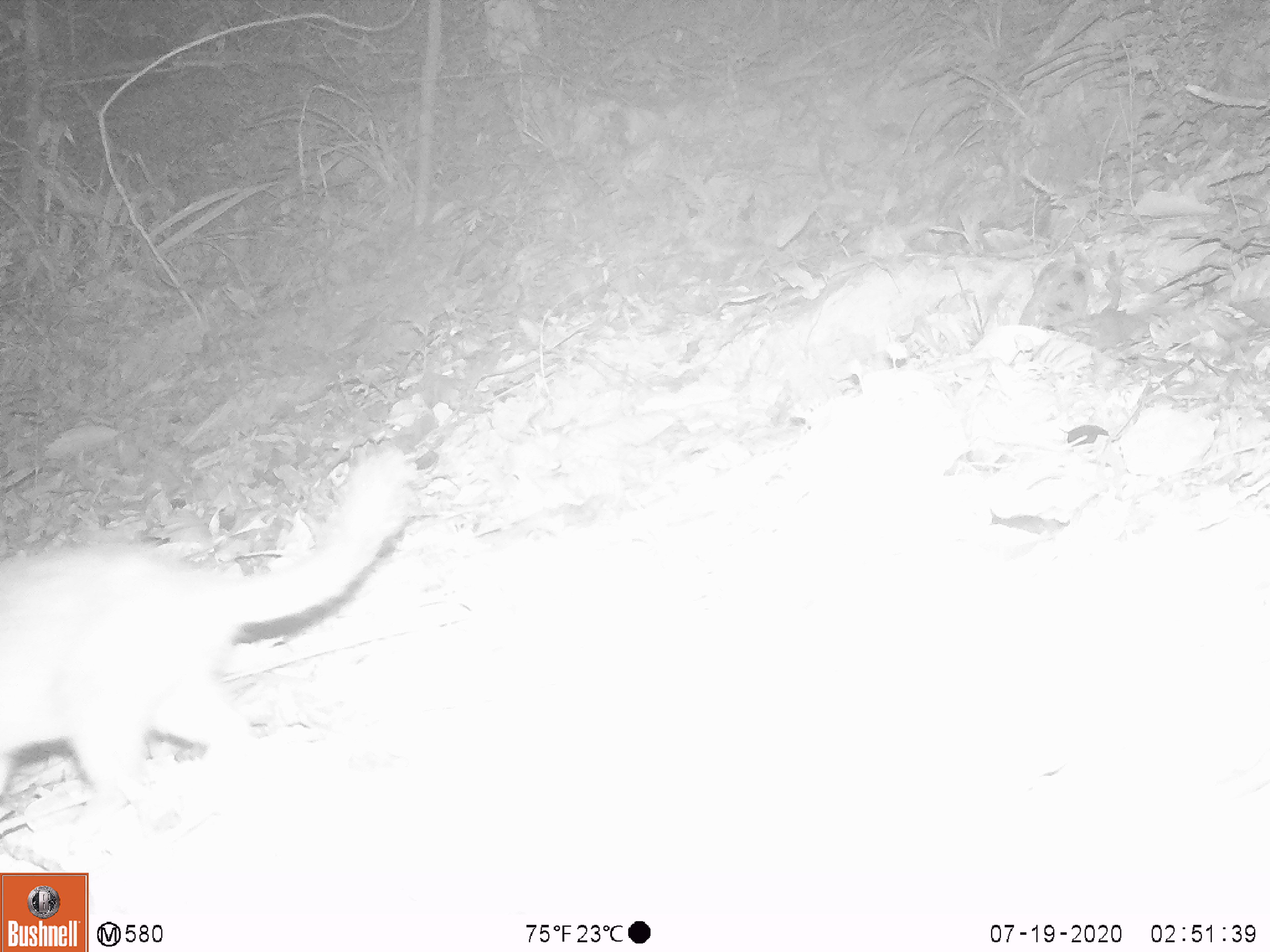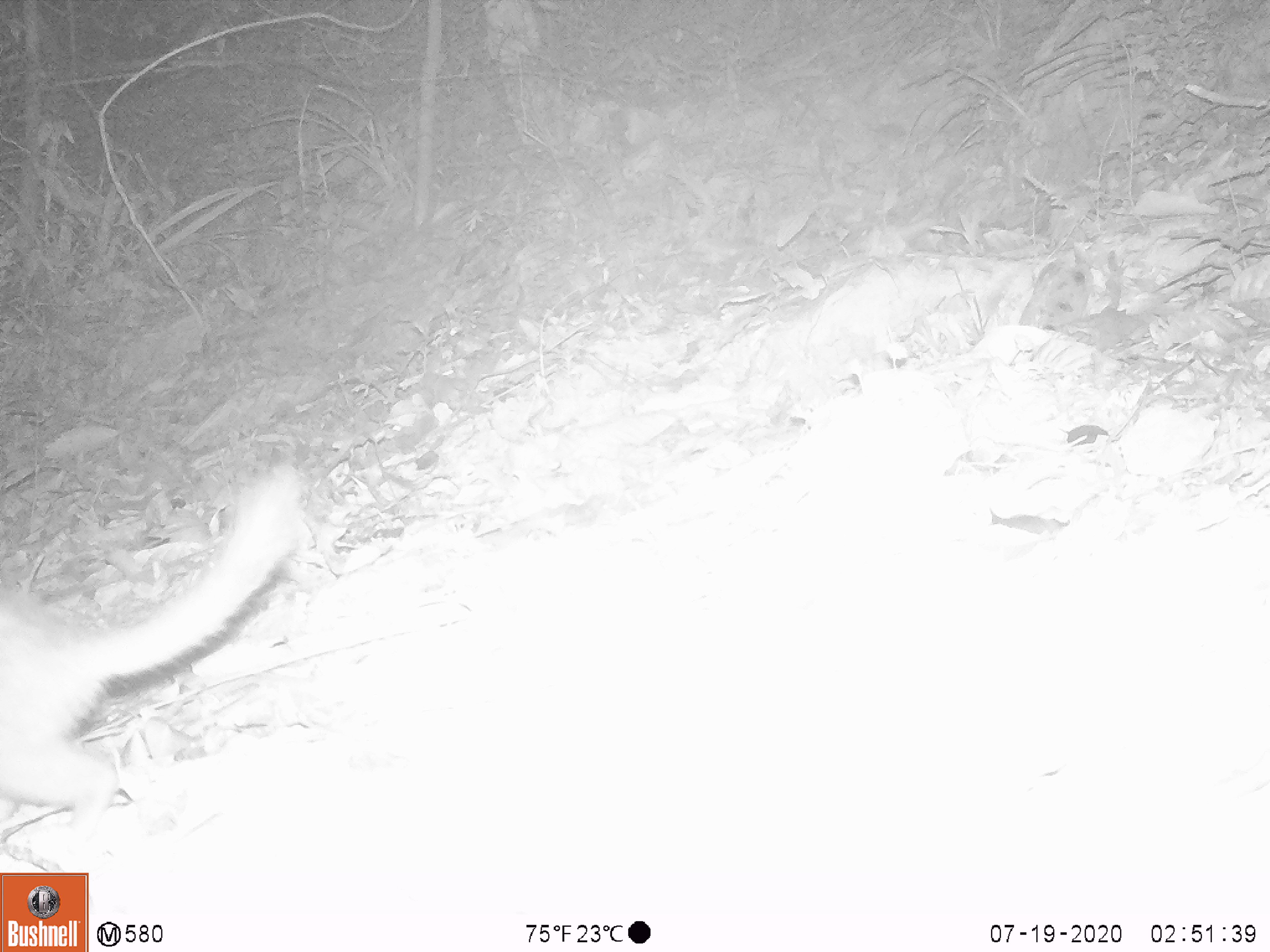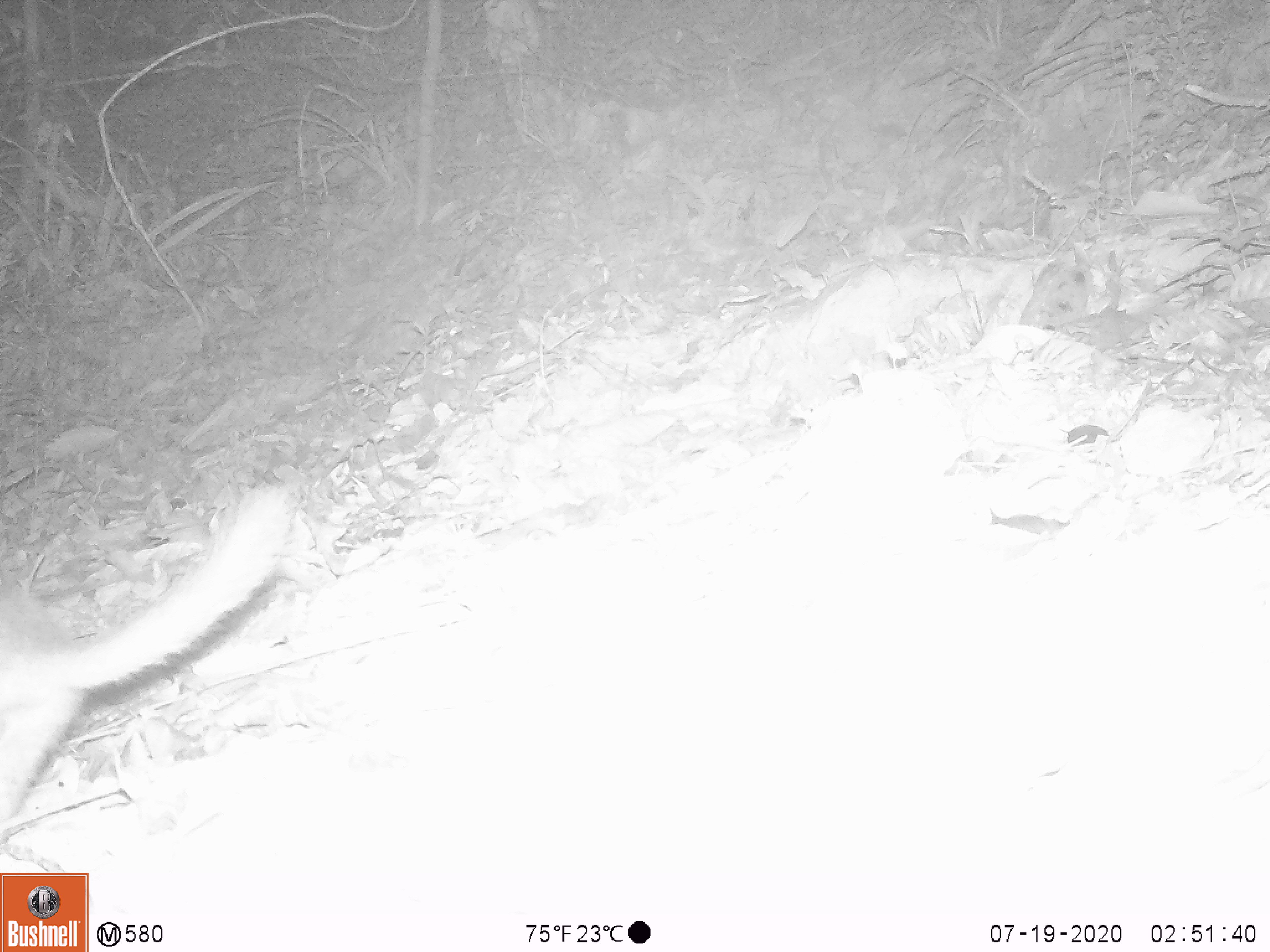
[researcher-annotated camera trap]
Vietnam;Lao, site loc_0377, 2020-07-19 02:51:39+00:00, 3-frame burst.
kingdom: Animalia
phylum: Chordata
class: Mammalia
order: Carnivora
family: Mustelidae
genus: Melogale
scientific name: Melogale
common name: ferret badger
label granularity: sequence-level